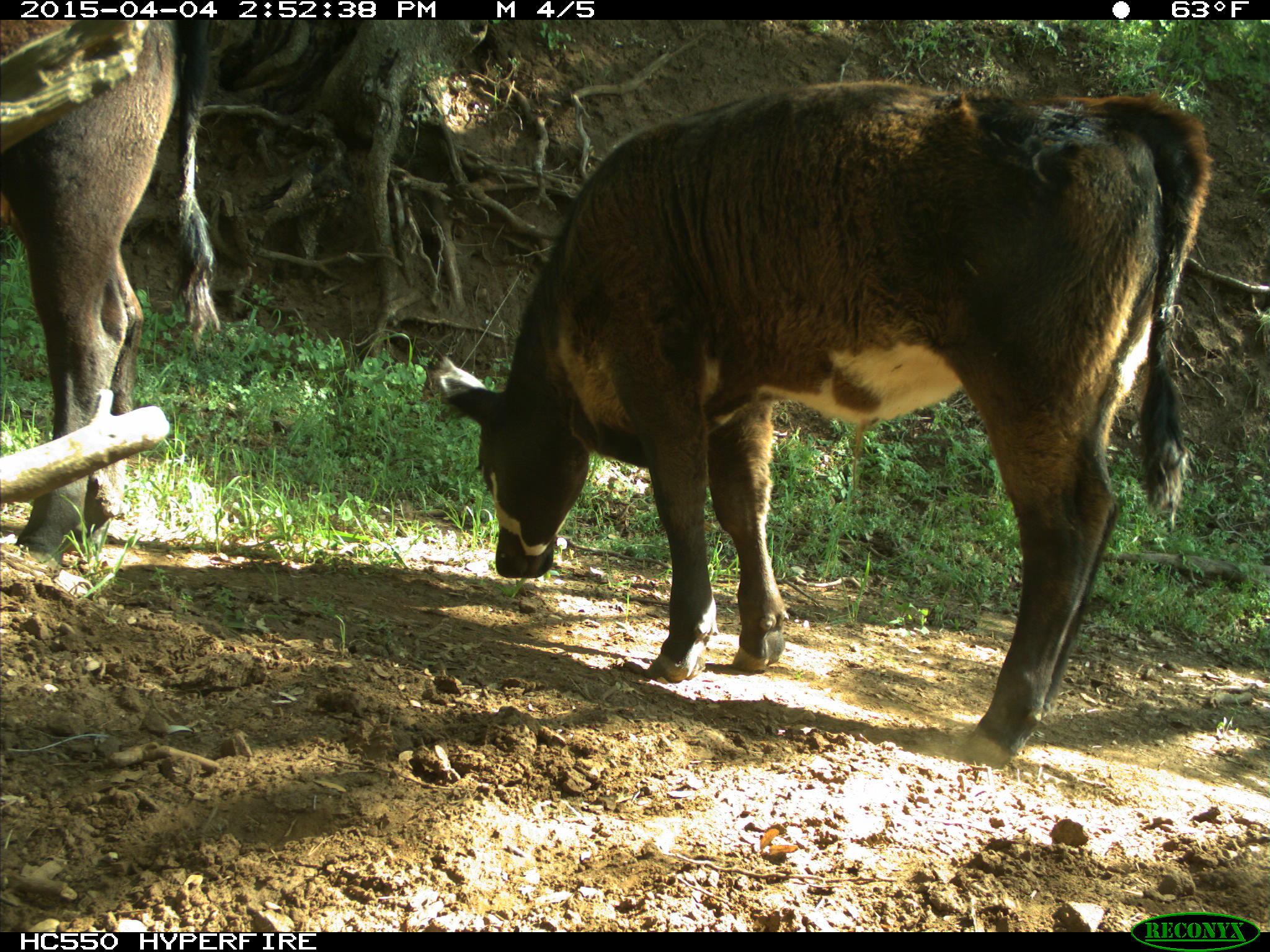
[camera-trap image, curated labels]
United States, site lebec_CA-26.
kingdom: Animalia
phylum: Chordata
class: Mammalia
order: Artiodactyla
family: Bovidae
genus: Bos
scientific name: Bos taurus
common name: domestic cow